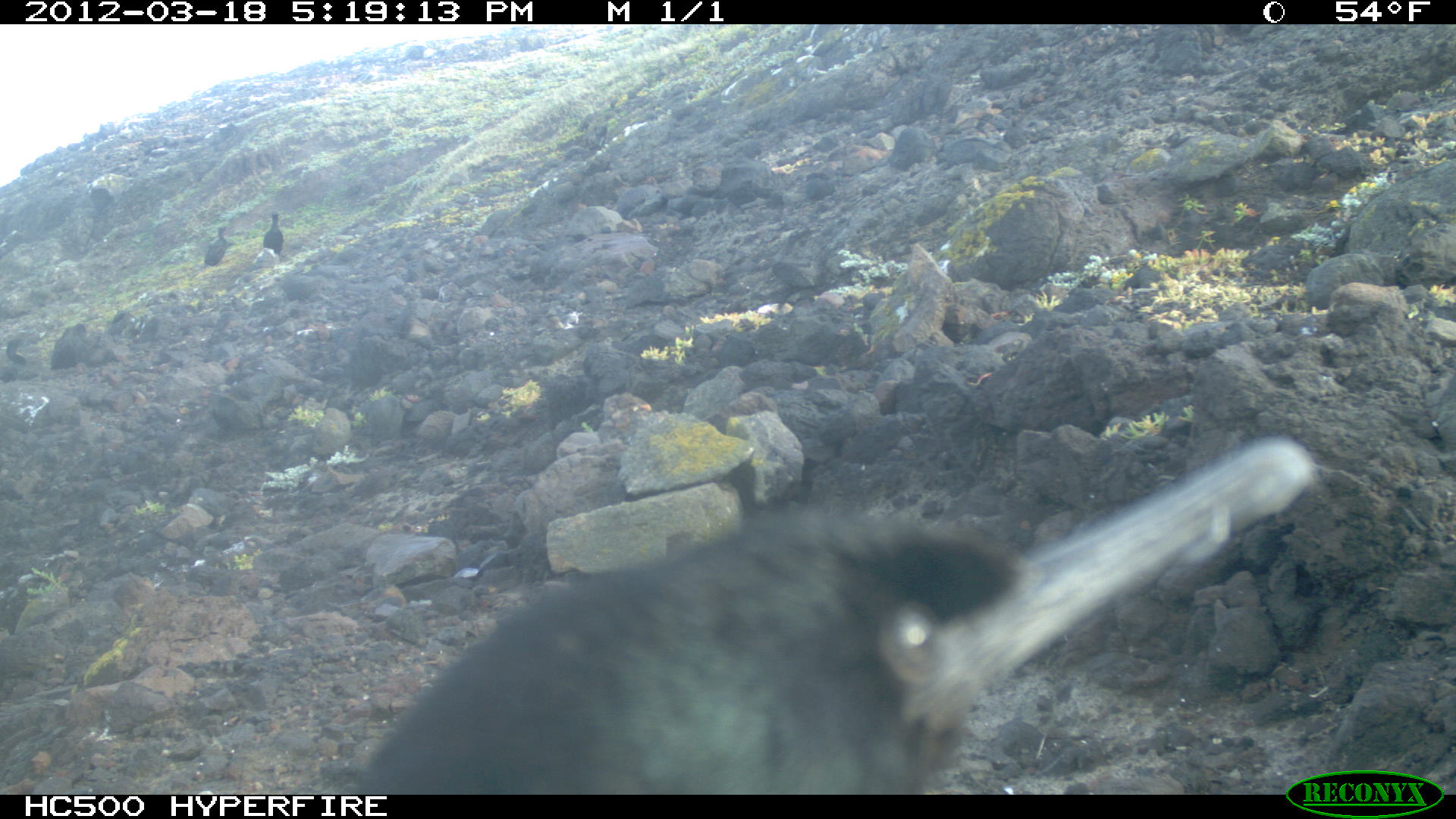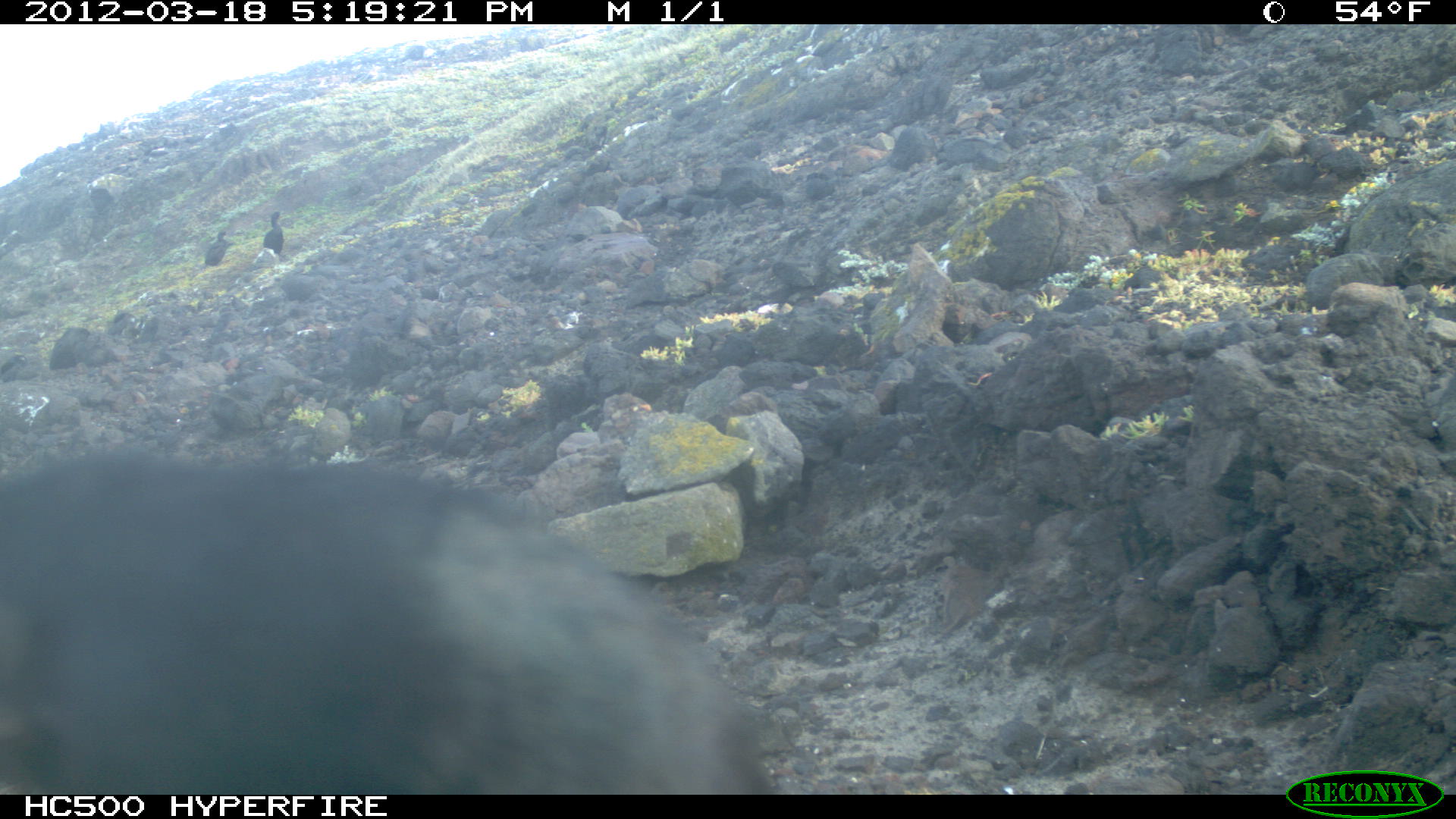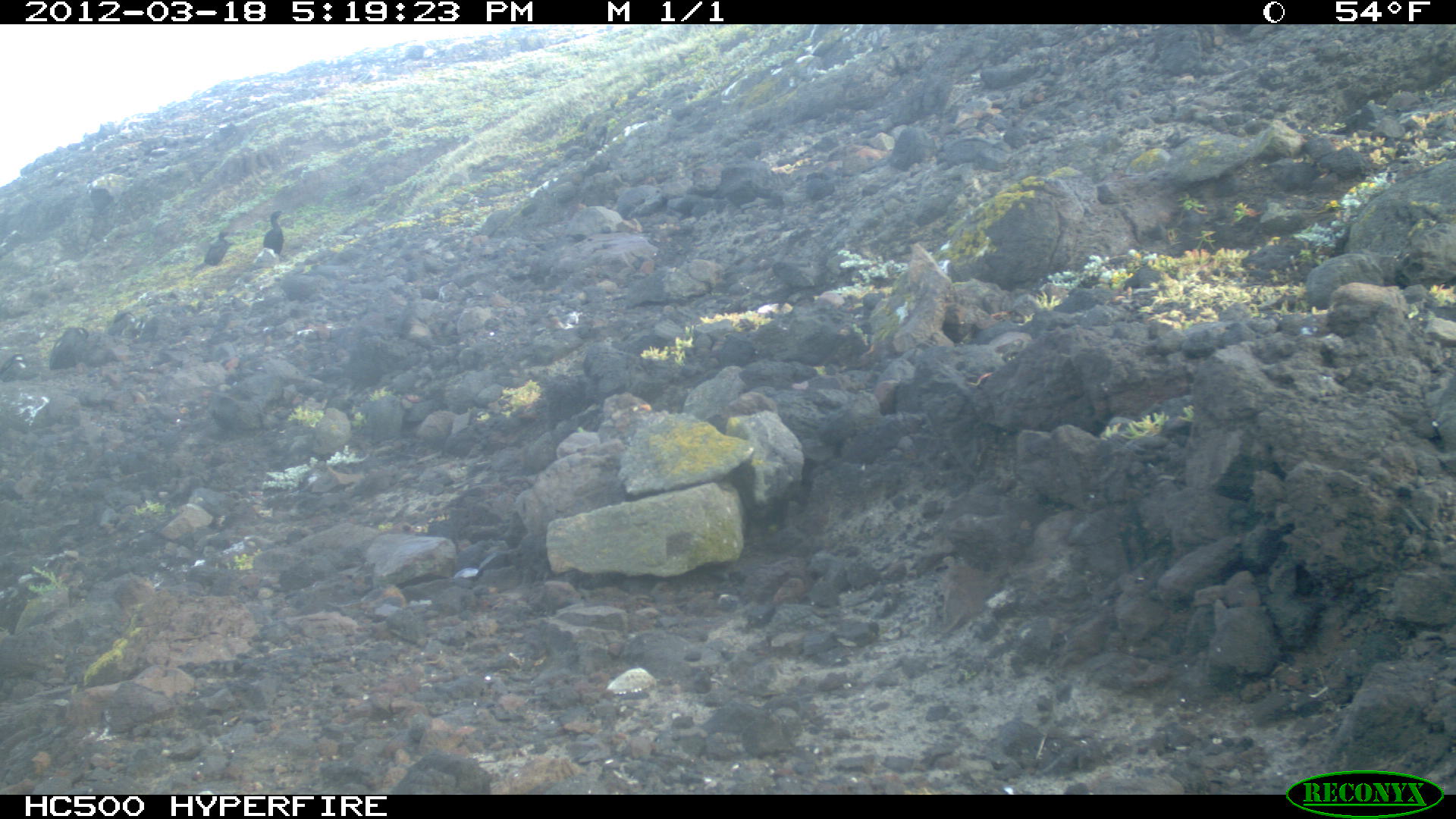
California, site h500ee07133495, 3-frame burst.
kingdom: Animalia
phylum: Chordata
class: Aves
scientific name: Aves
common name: bird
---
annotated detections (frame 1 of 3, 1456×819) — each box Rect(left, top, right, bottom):
bird: Rect(352, 435, 1314, 795); Rect(204, 226, 229, 267); Rect(263, 212, 283, 254)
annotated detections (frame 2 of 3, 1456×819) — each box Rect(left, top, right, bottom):
bird: Rect(0, 450, 774, 792); Rect(203, 228, 228, 266); Rect(262, 210, 283, 255)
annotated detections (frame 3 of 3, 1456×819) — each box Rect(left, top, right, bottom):
bird: Rect(262, 210, 288, 254); Rect(204, 231, 231, 265)